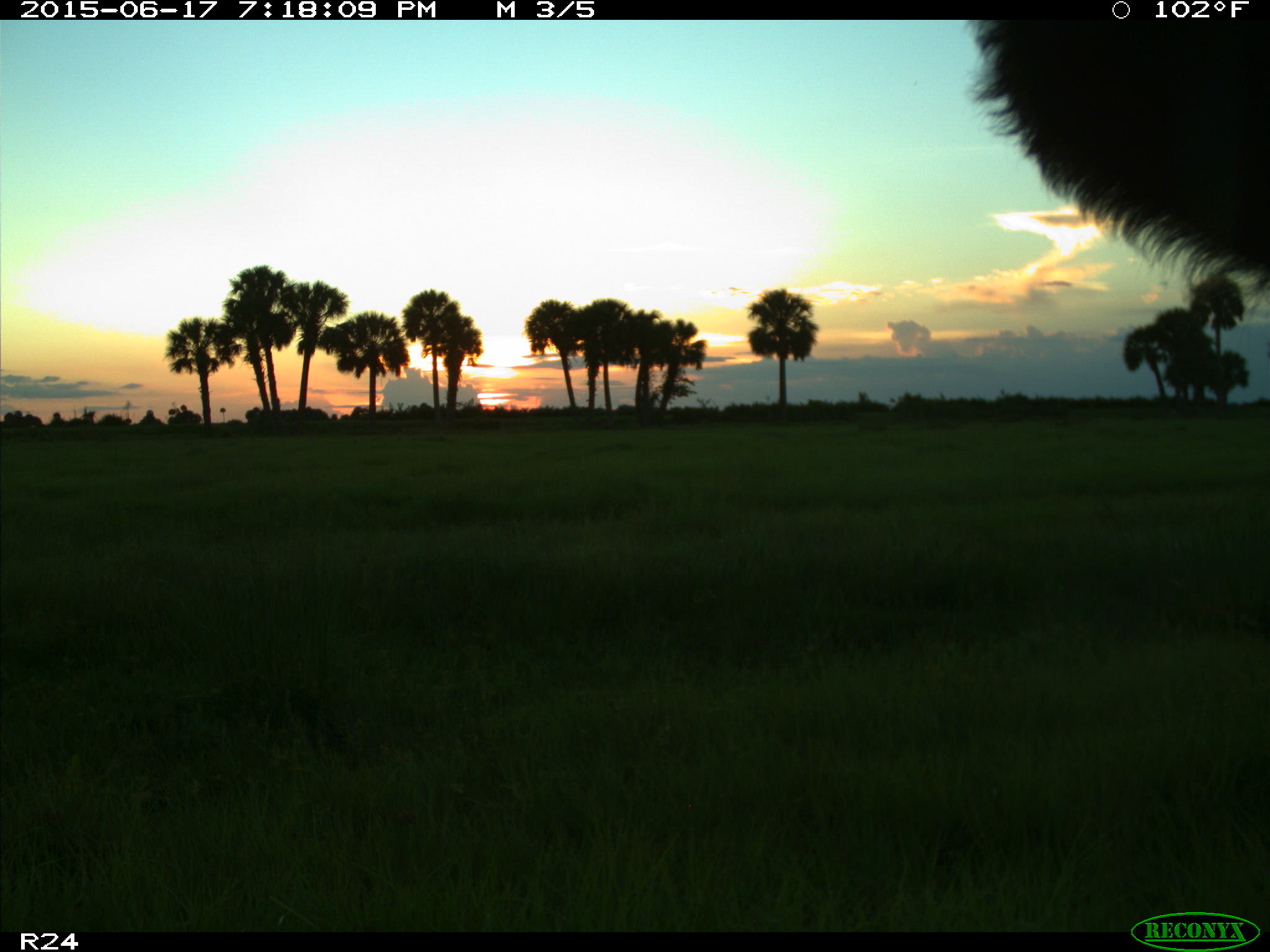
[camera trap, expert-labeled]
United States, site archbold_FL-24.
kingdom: Animalia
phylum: Chordata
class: Mammalia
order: Artiodactyla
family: Bovidae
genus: Bos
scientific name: Bos taurus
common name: domestic cow